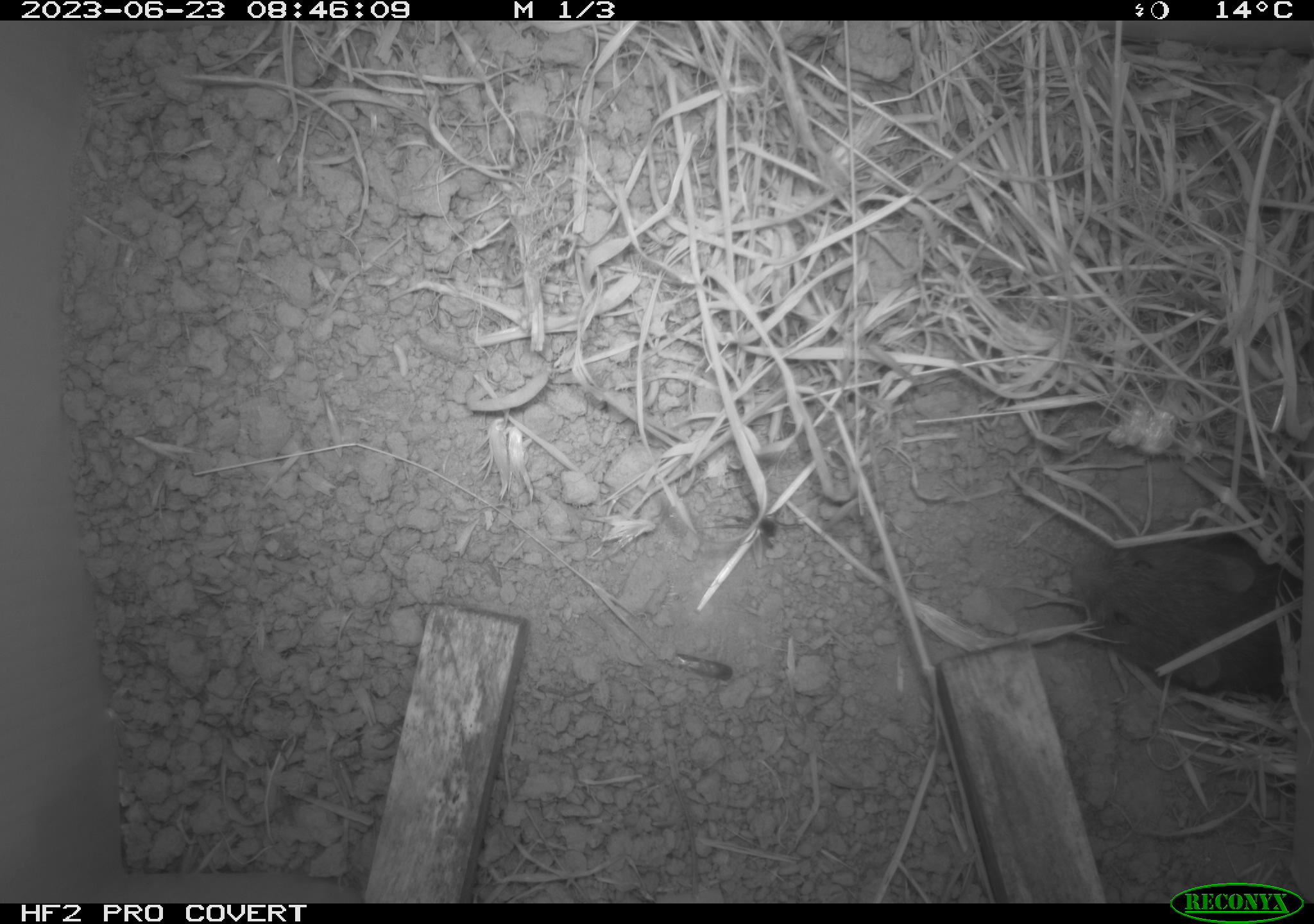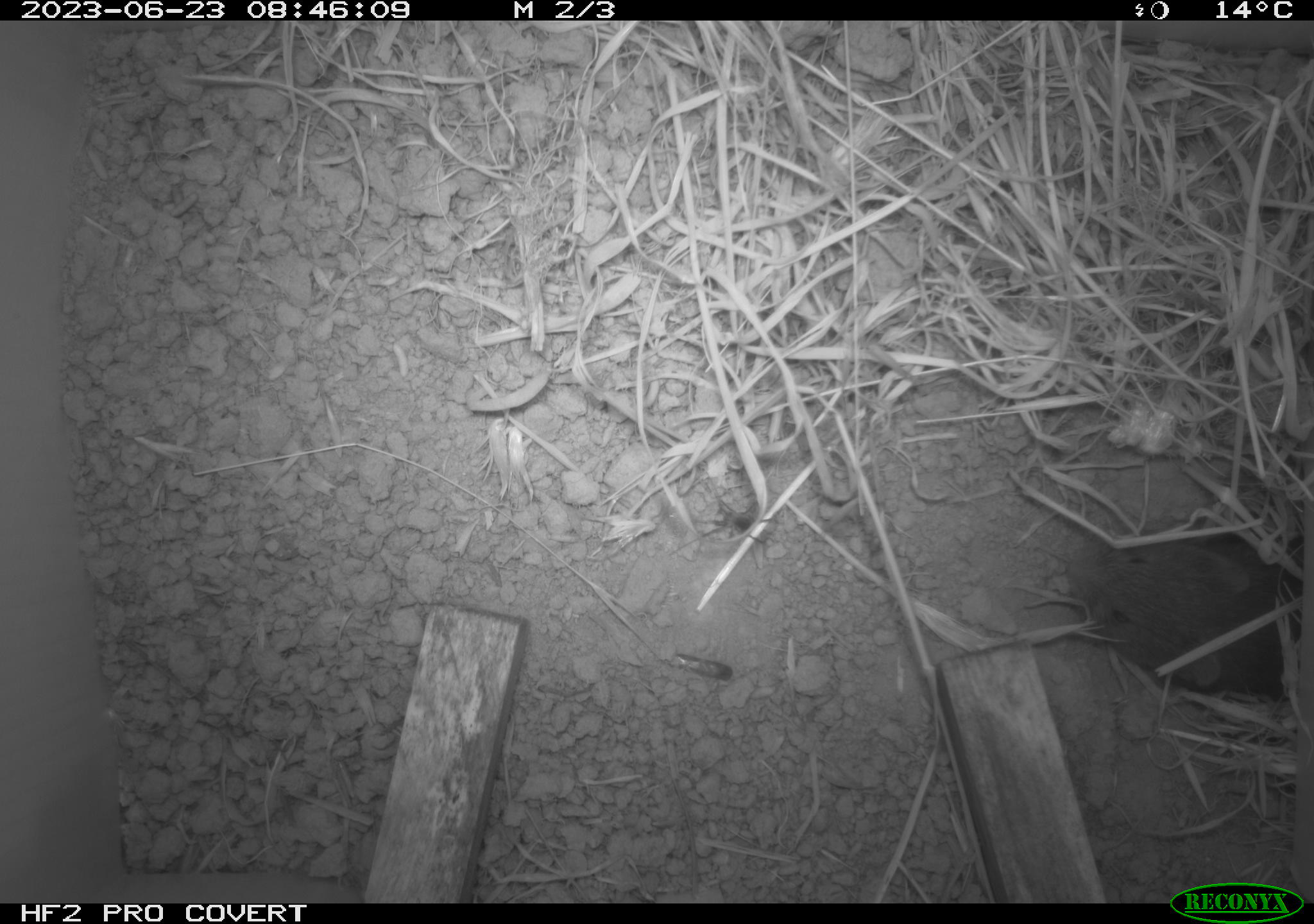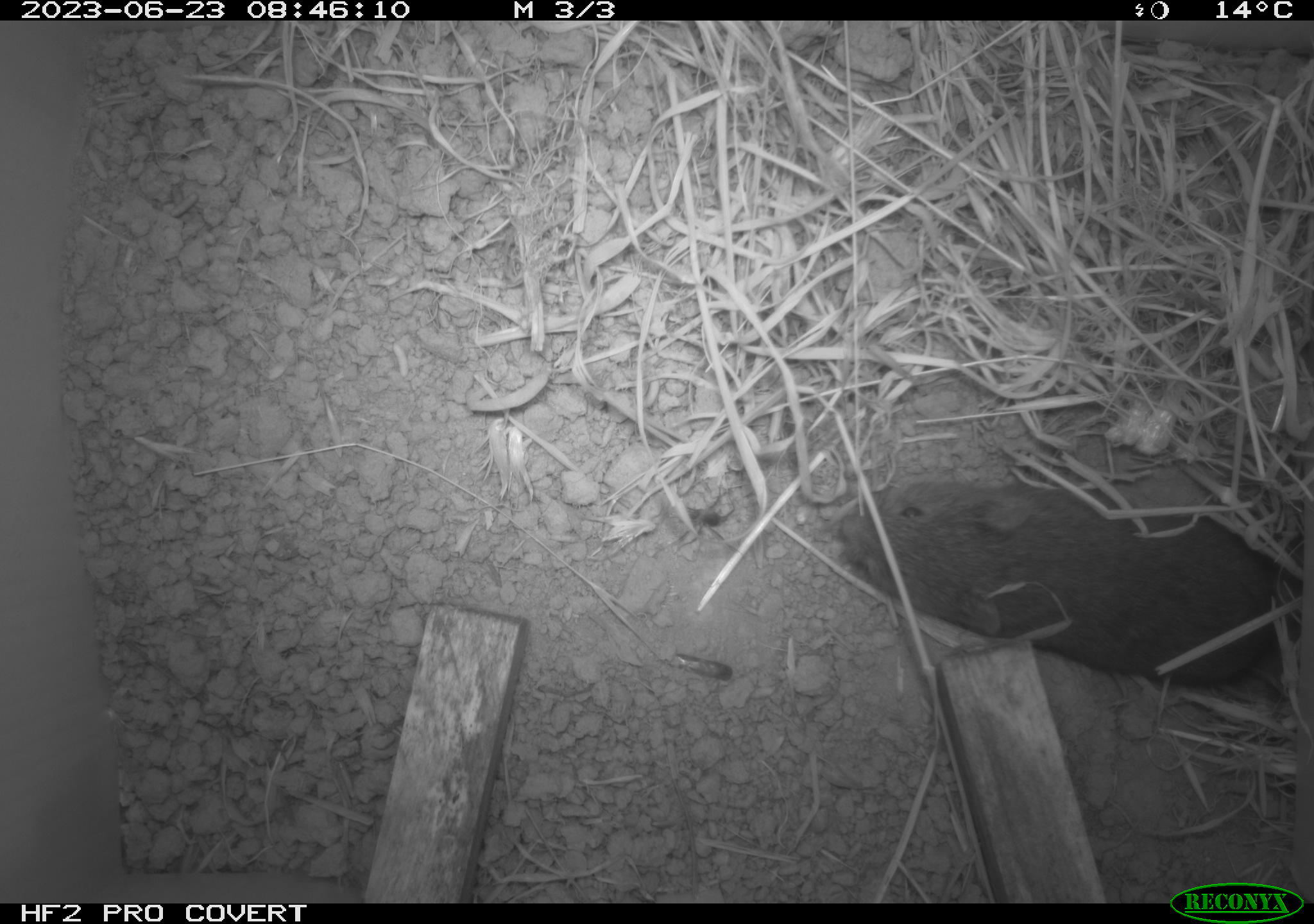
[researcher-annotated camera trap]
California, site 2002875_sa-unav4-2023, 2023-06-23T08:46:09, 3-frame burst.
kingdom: Animalia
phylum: Chordata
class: Mammalia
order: Rodentia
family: Cricetidae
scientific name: Arvicolinae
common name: voles, lemmings, and muskrats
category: arvicolinae subfamily